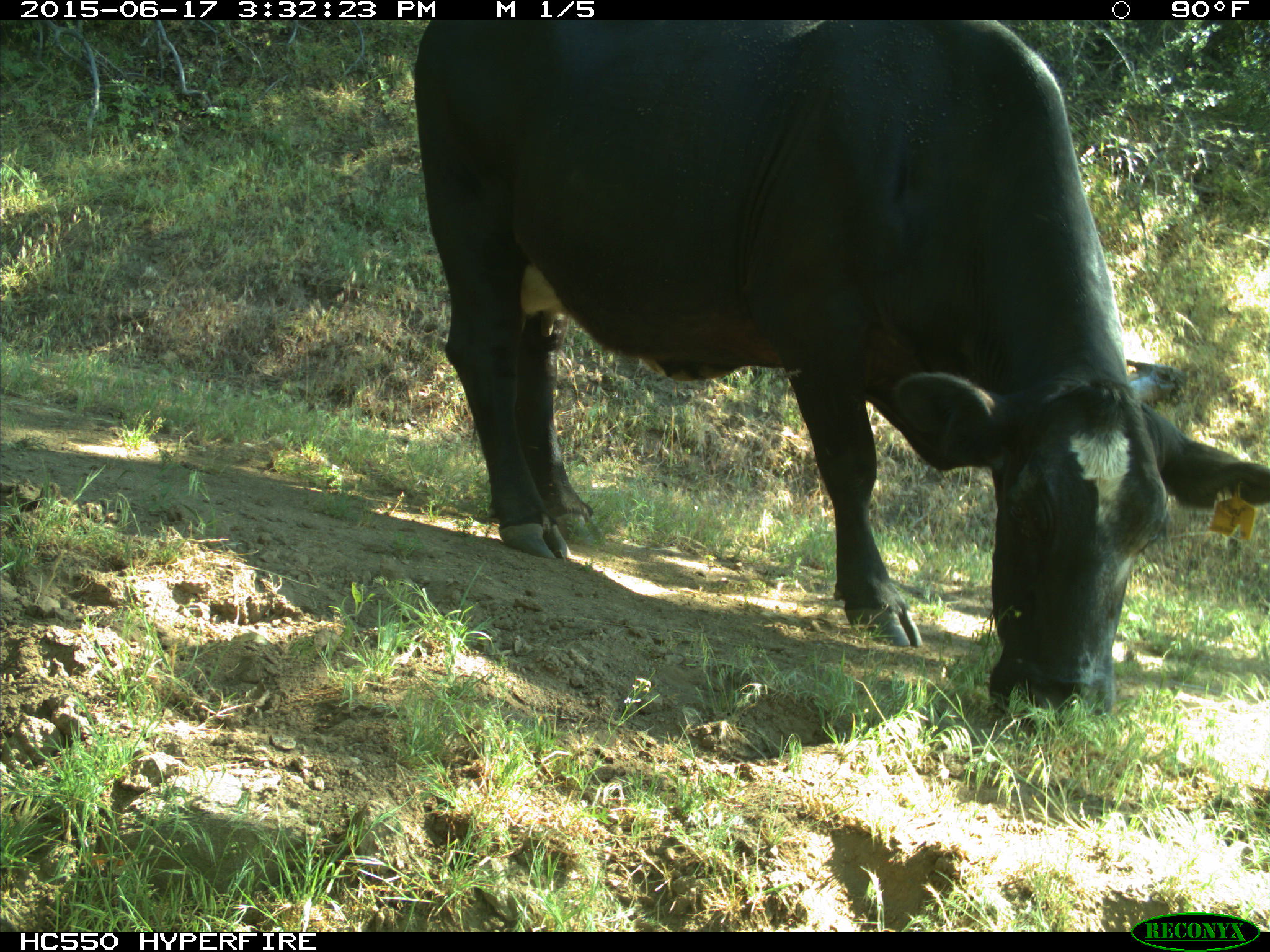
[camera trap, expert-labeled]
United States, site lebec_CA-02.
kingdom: Animalia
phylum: Chordata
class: Mammalia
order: Artiodactyla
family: Bovidae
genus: Bos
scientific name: Bos taurus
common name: domestic cow